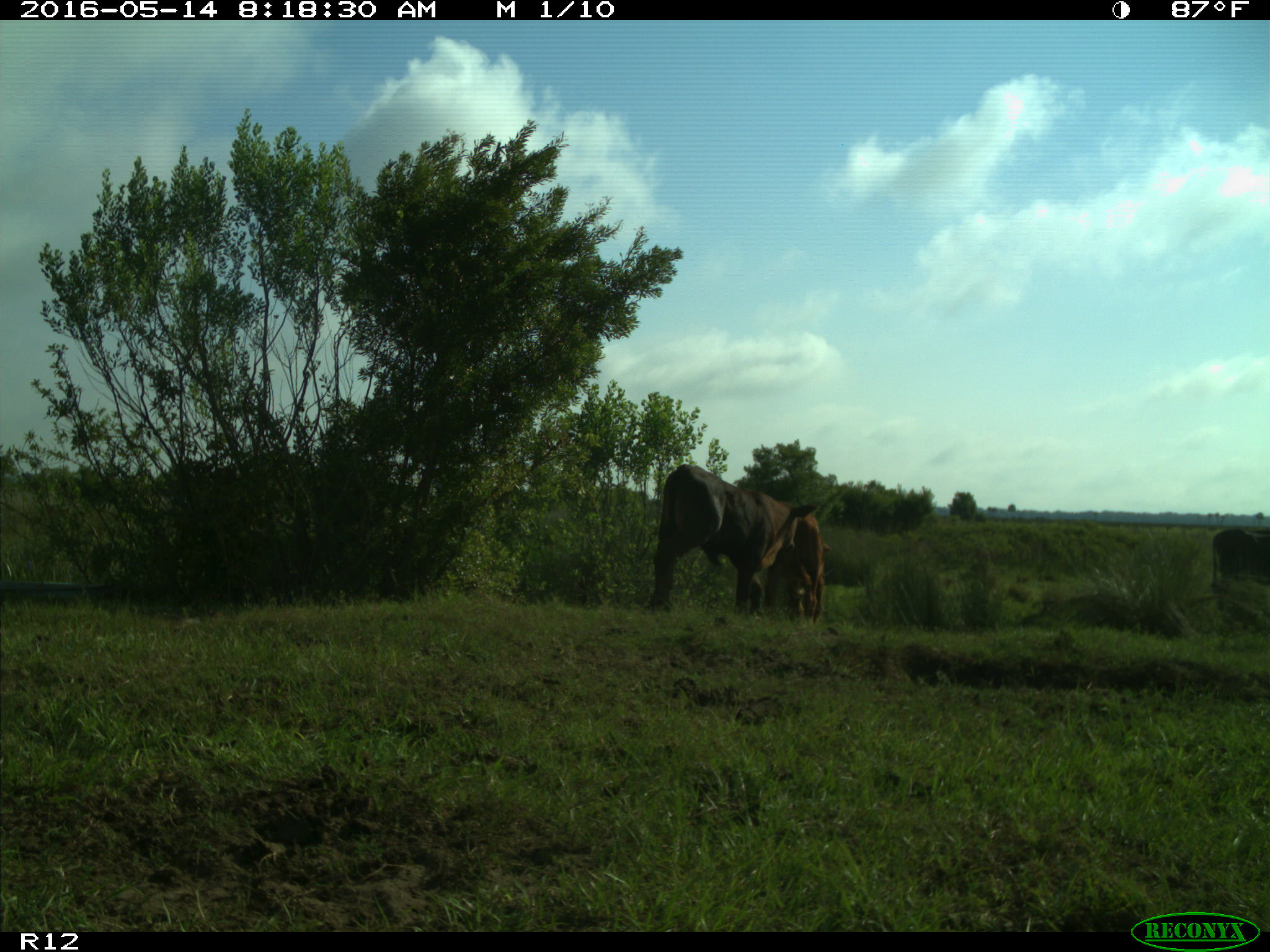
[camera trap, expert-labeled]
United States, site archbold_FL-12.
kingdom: Animalia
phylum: Chordata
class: Mammalia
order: Artiodactyla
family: Bovidae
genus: Bos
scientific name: Bos taurus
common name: domestic cow